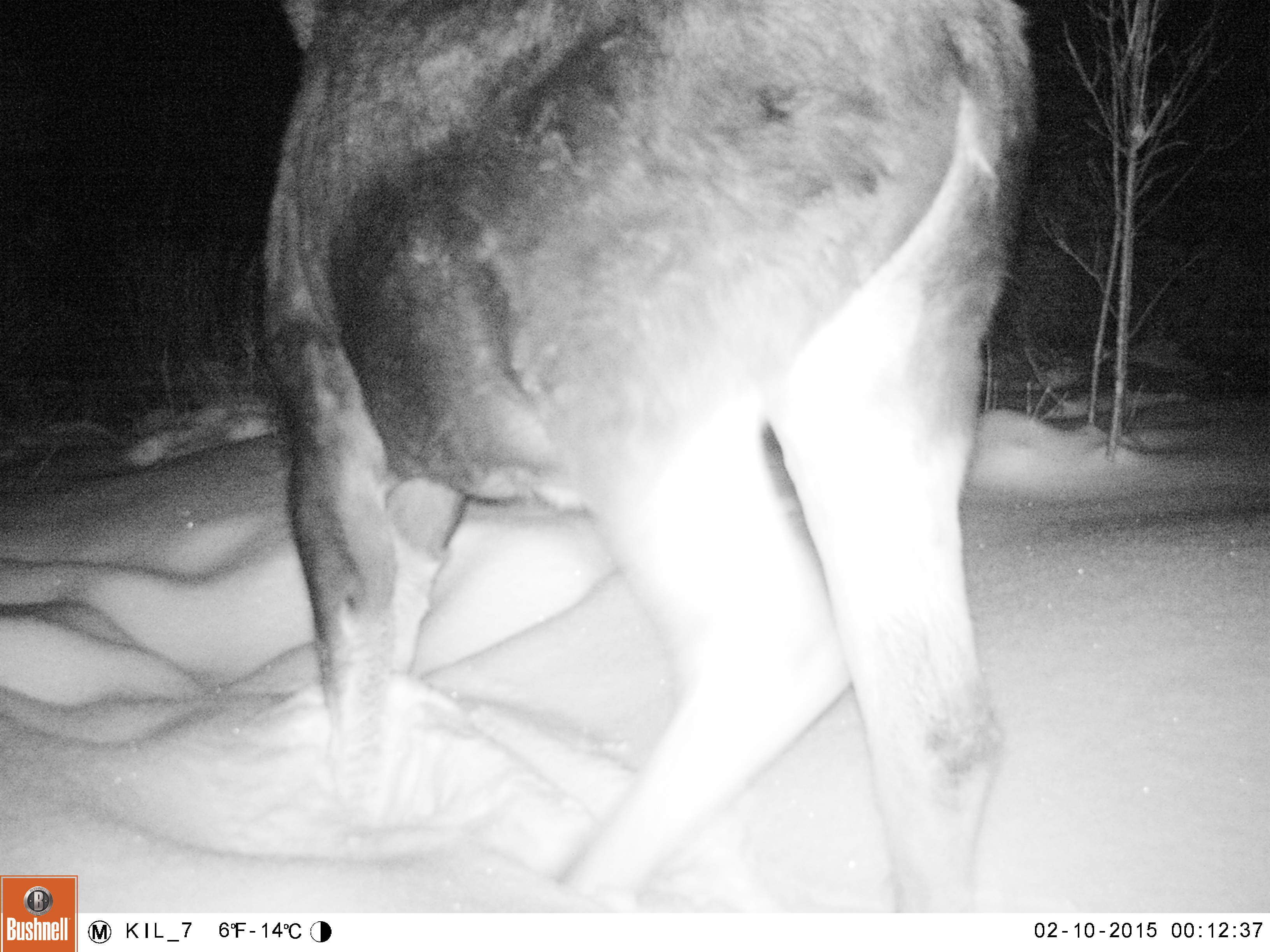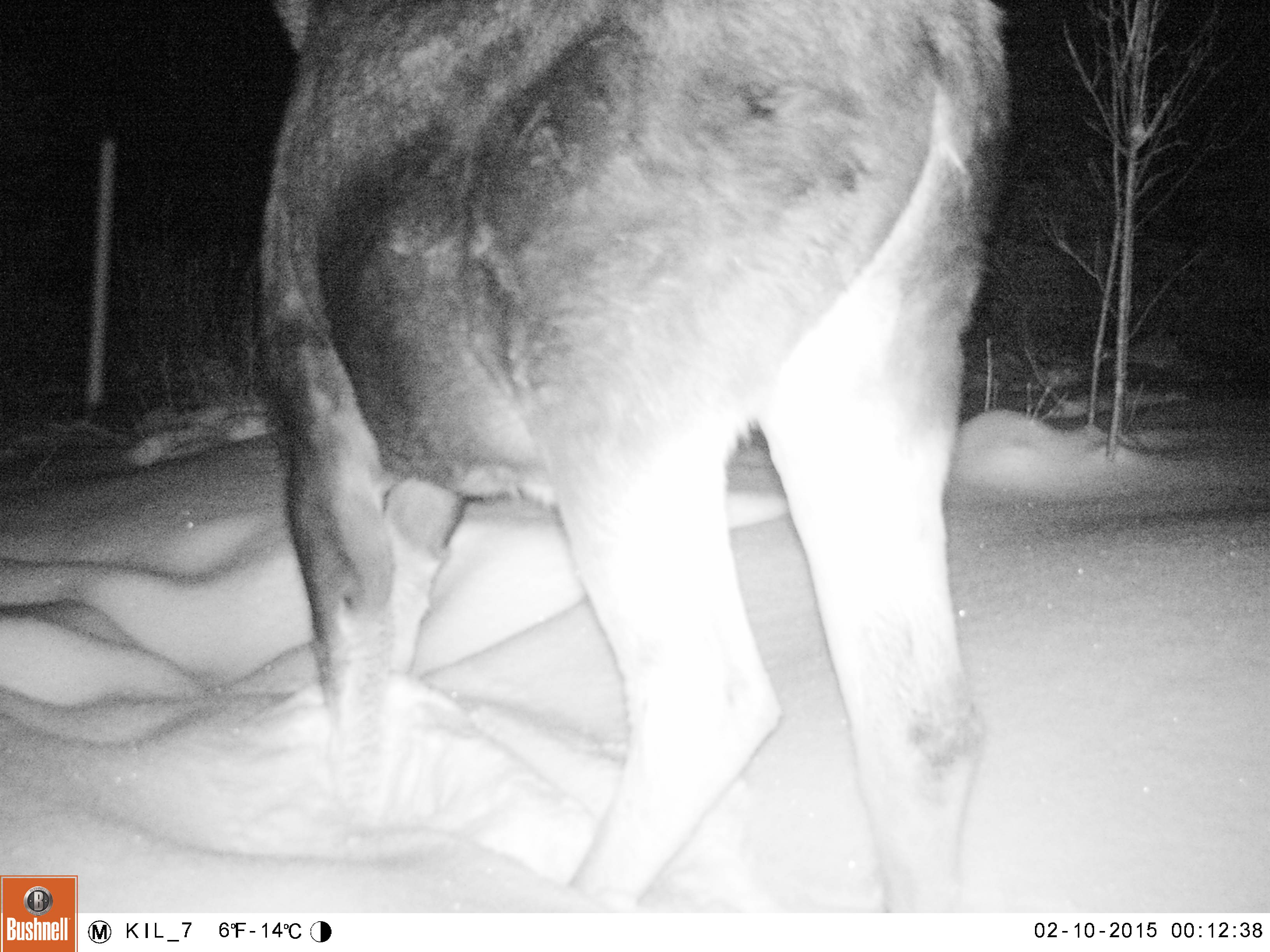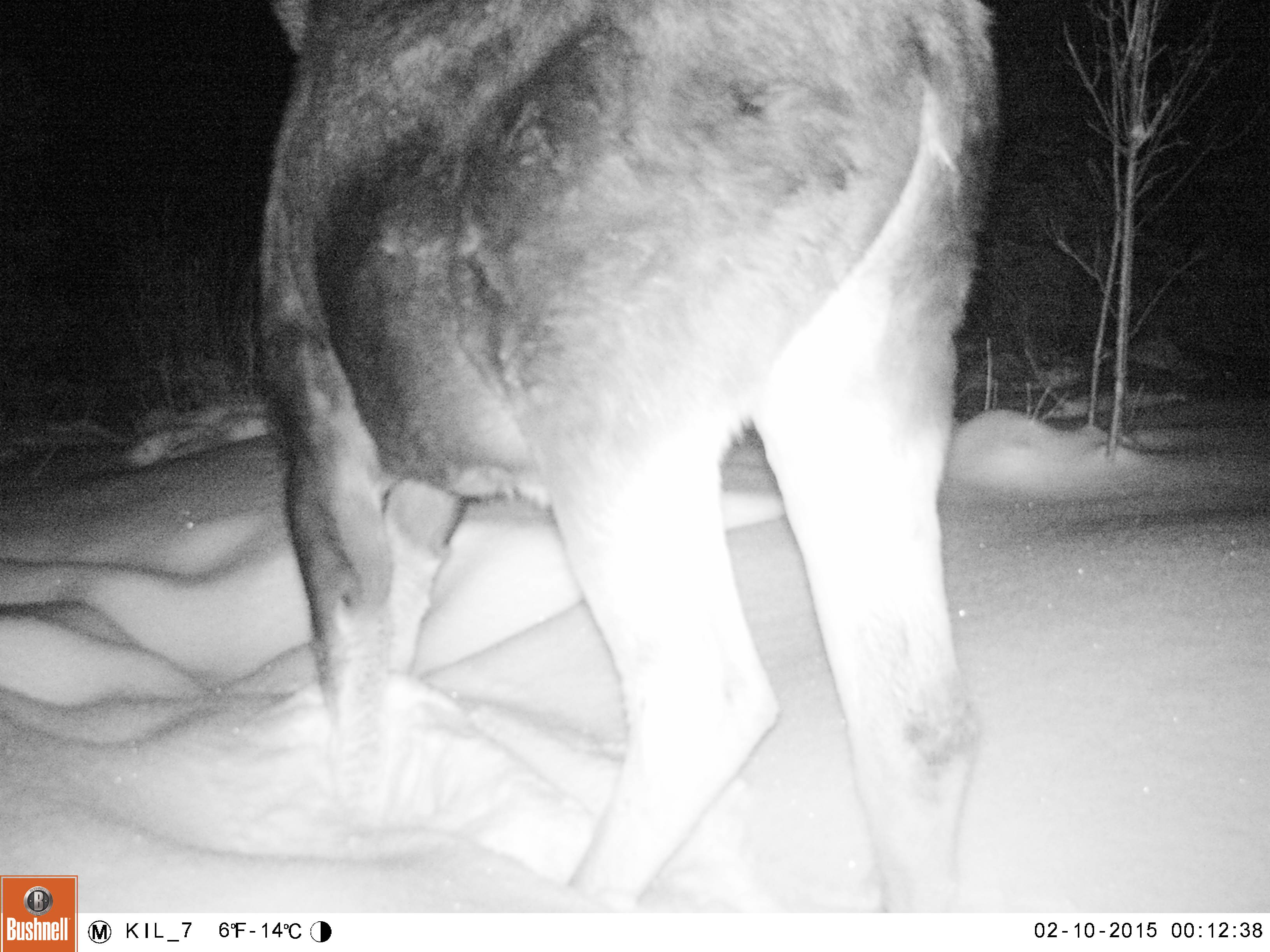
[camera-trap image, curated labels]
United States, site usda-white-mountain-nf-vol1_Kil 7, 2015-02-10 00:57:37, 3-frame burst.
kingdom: Animalia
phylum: Chordata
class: Mammalia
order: Artiodactyla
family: Cervidae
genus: Alces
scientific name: Alces alces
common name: moose